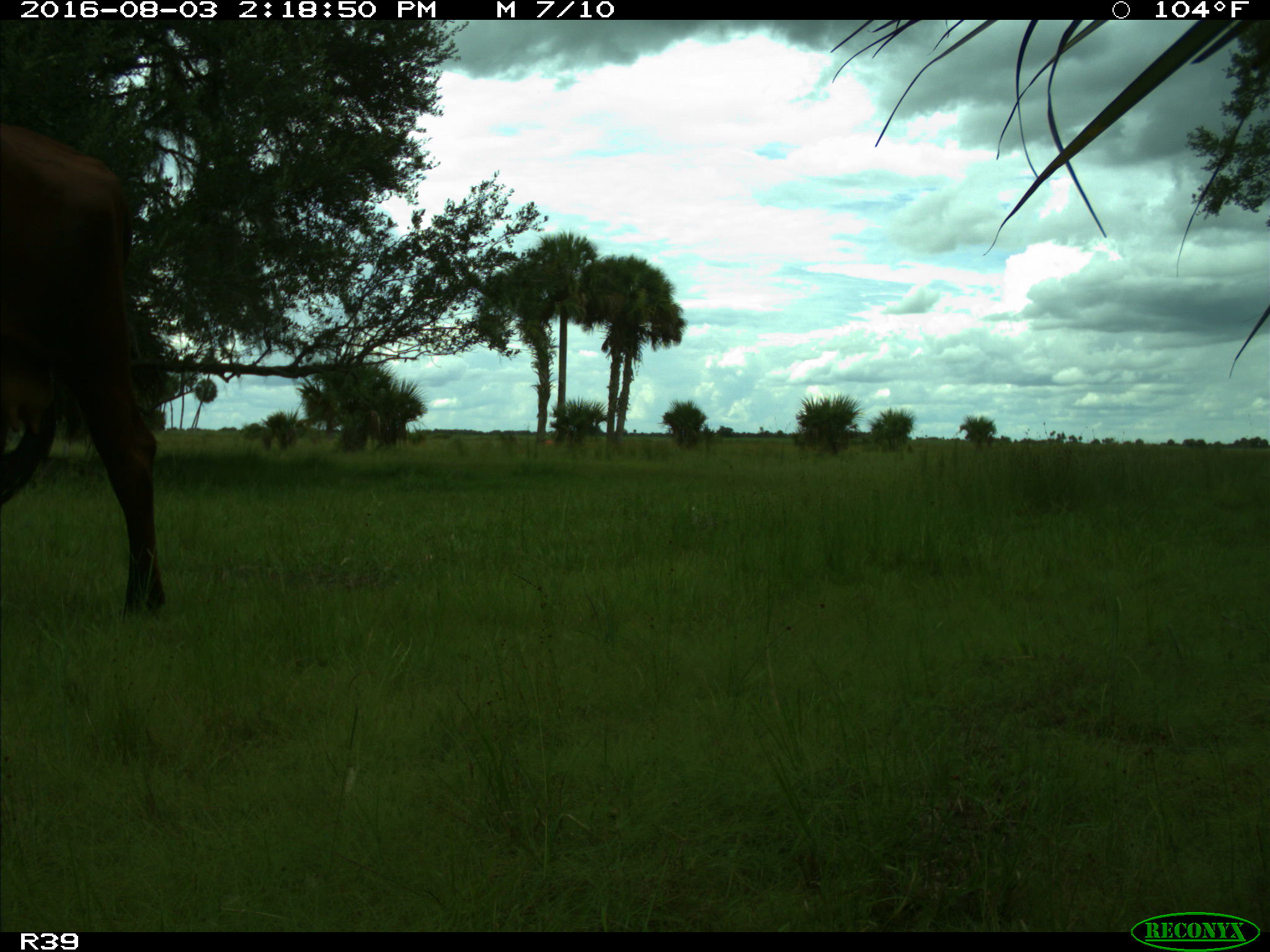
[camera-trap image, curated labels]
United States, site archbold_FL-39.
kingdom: Animalia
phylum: Chordata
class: Mammalia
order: Artiodactyla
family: Bovidae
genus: Bos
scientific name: Bos taurus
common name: domestic cow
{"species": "Bos taurus (domestic cow)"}